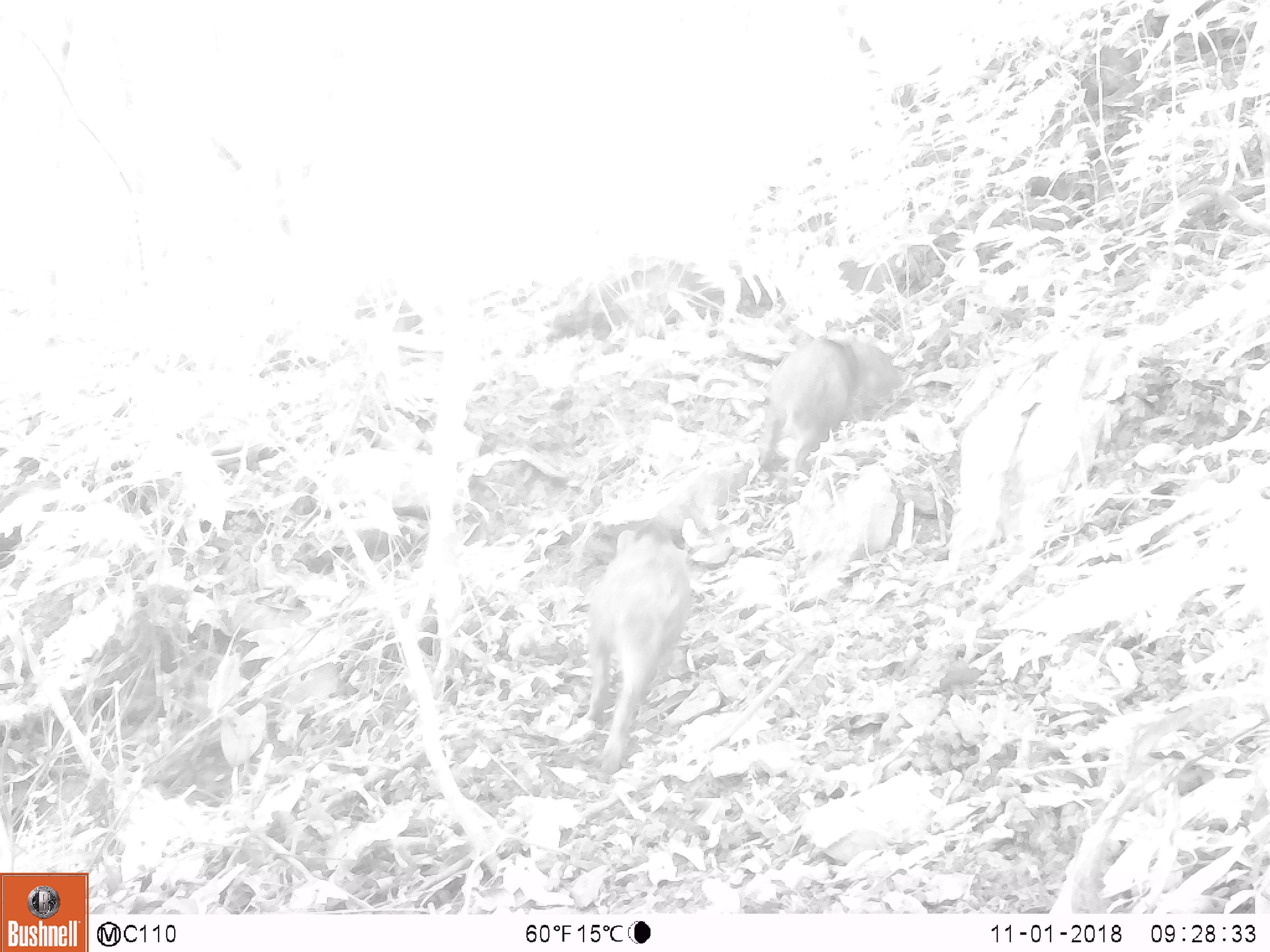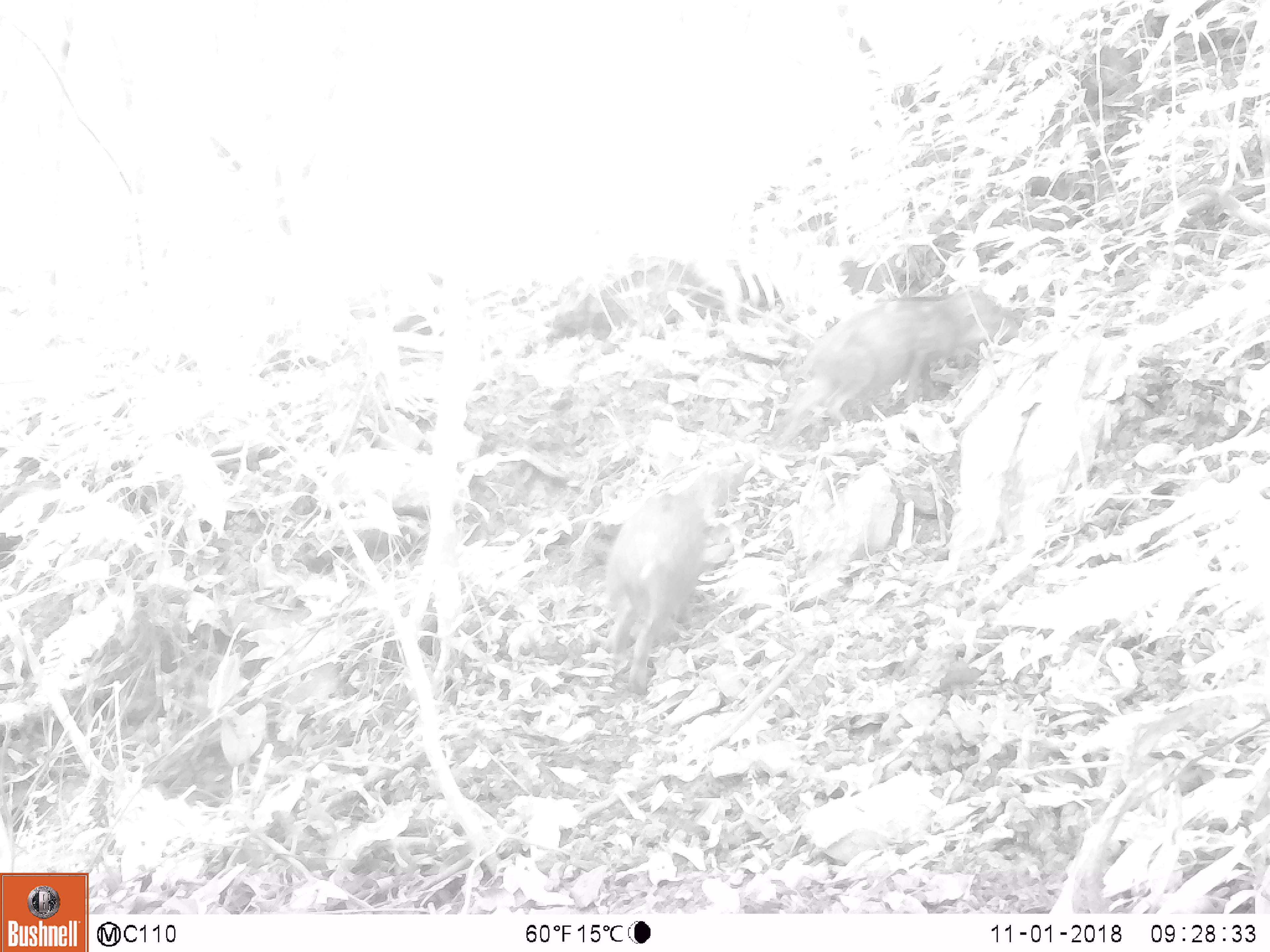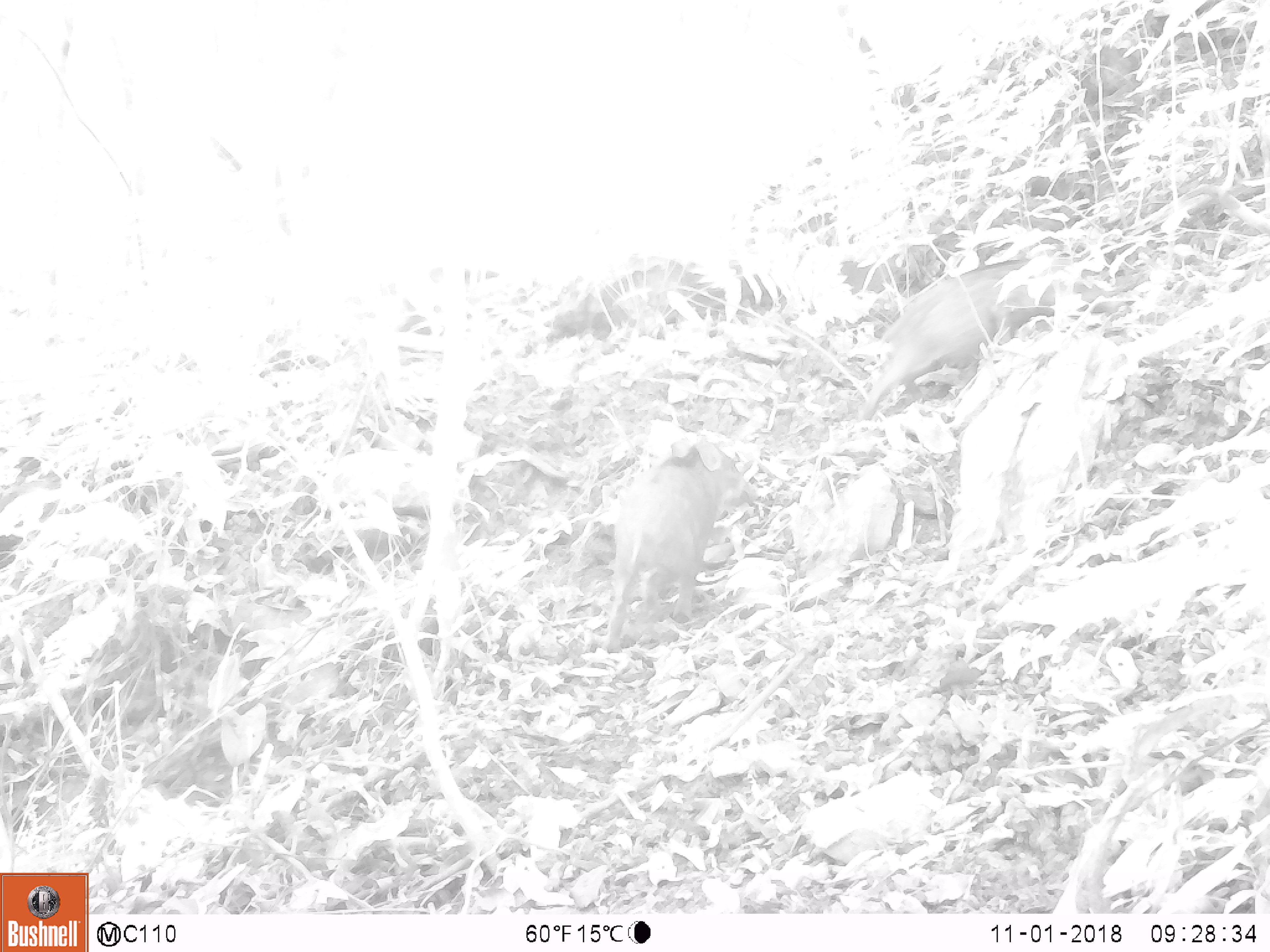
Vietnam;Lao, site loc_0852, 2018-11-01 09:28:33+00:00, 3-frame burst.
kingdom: Animalia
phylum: Chordata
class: Mammalia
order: Artiodactyla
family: Suidae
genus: Sus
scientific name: Sus scrofa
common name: eurasian wild pig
Eurasian wild pig (Sus scrofa). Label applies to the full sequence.